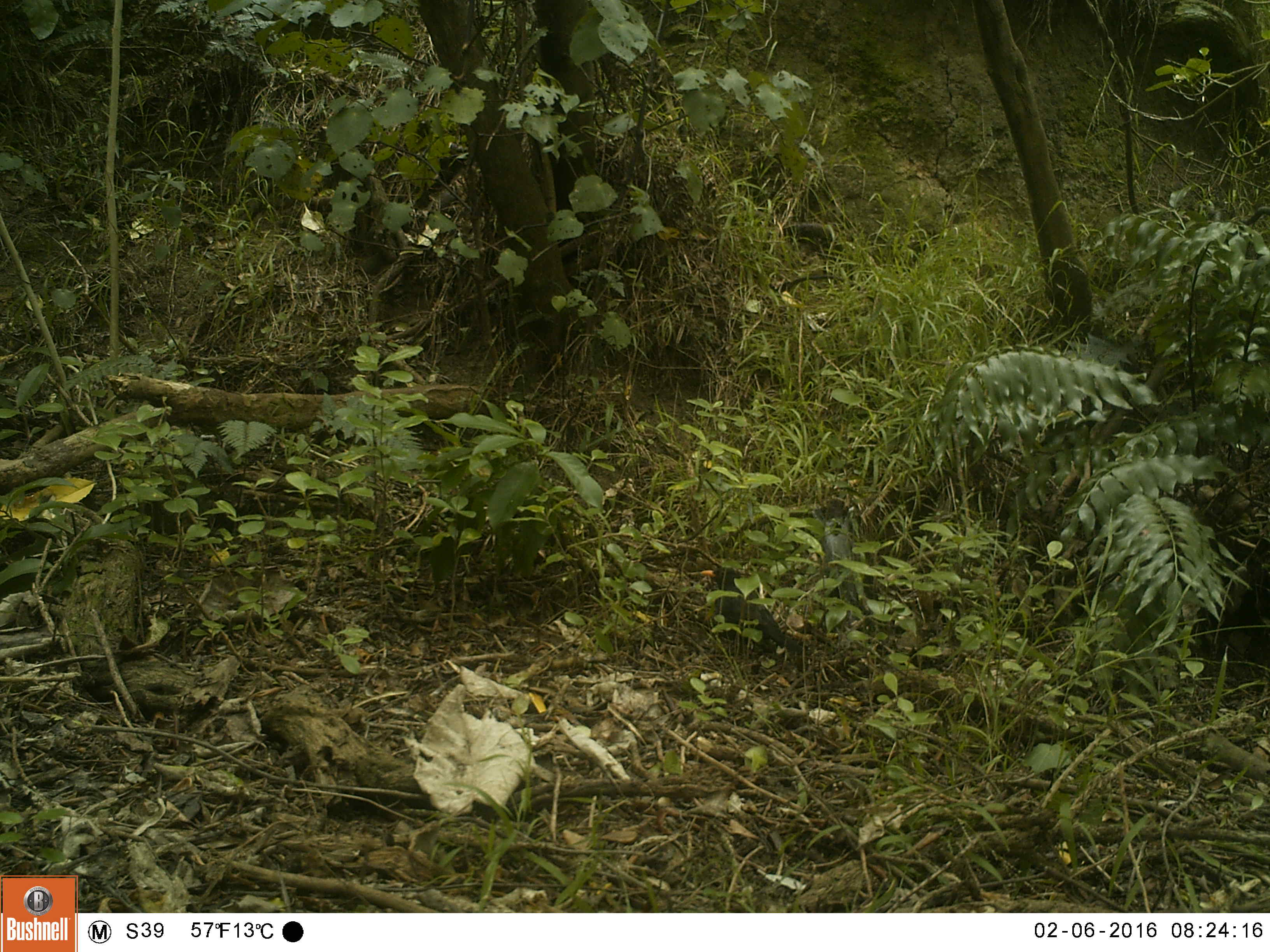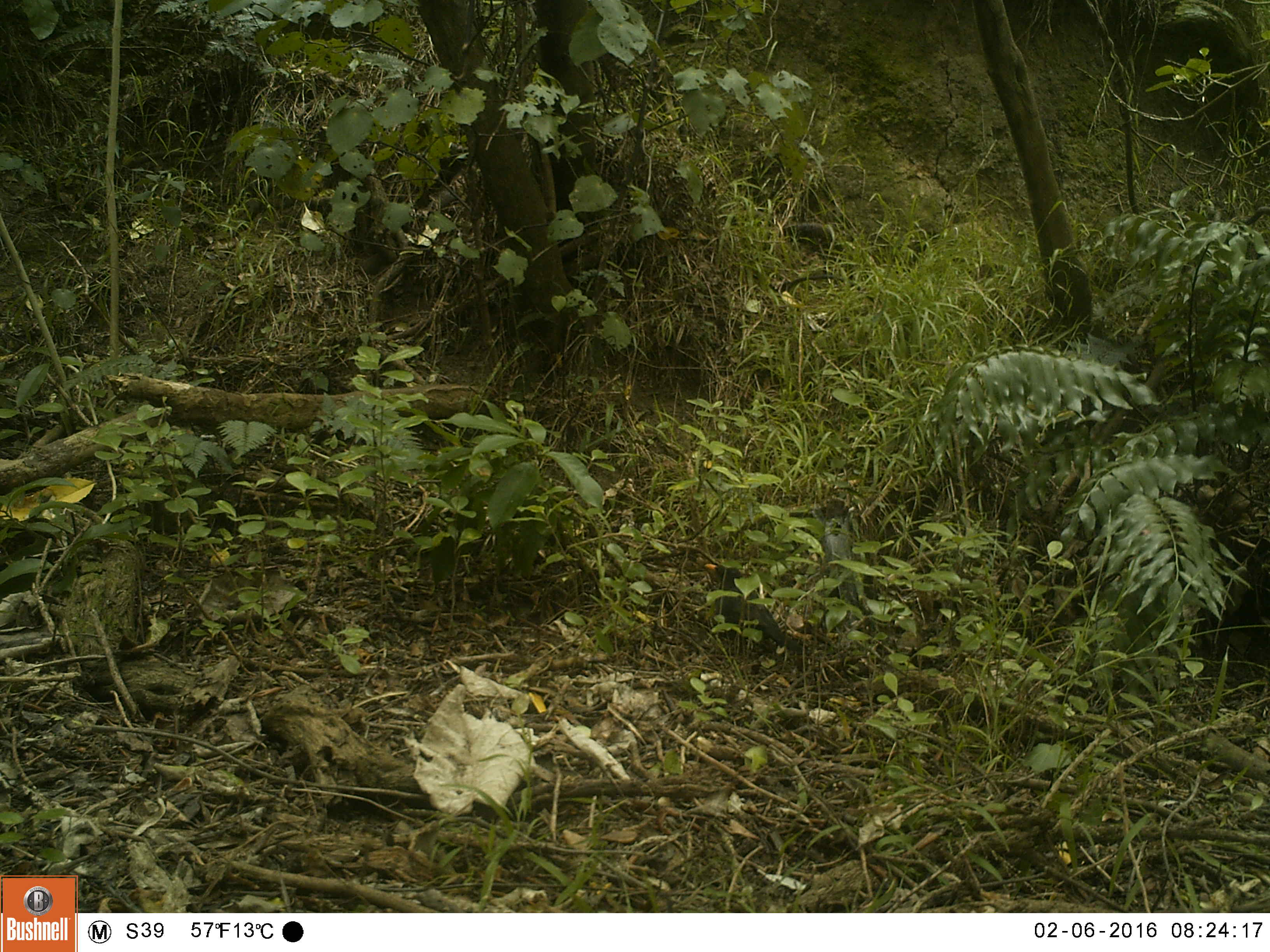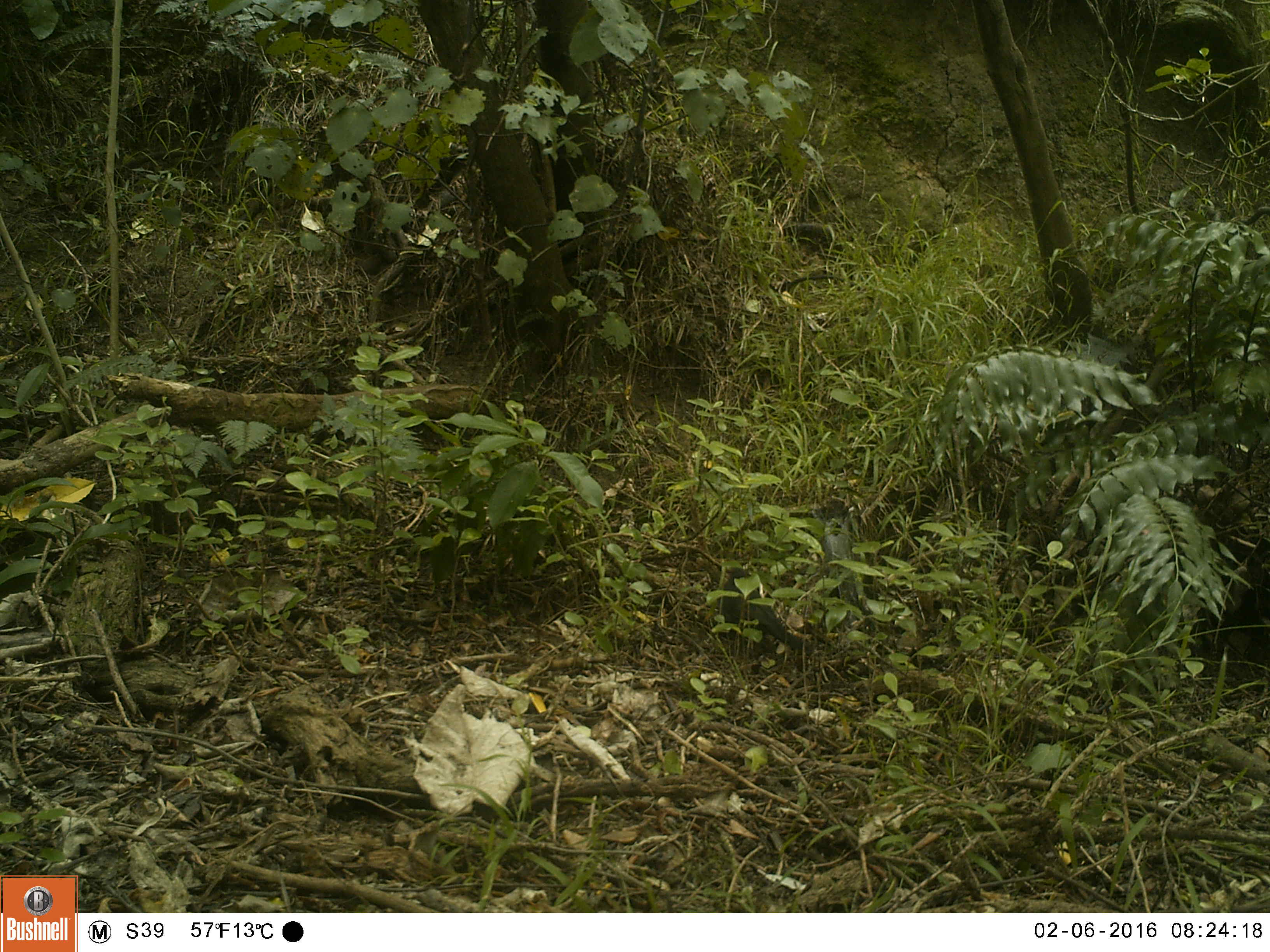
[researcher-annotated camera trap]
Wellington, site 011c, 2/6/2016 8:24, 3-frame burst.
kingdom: Animalia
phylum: Chordata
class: Aves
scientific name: Aves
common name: bird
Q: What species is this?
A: Bird (Aves).